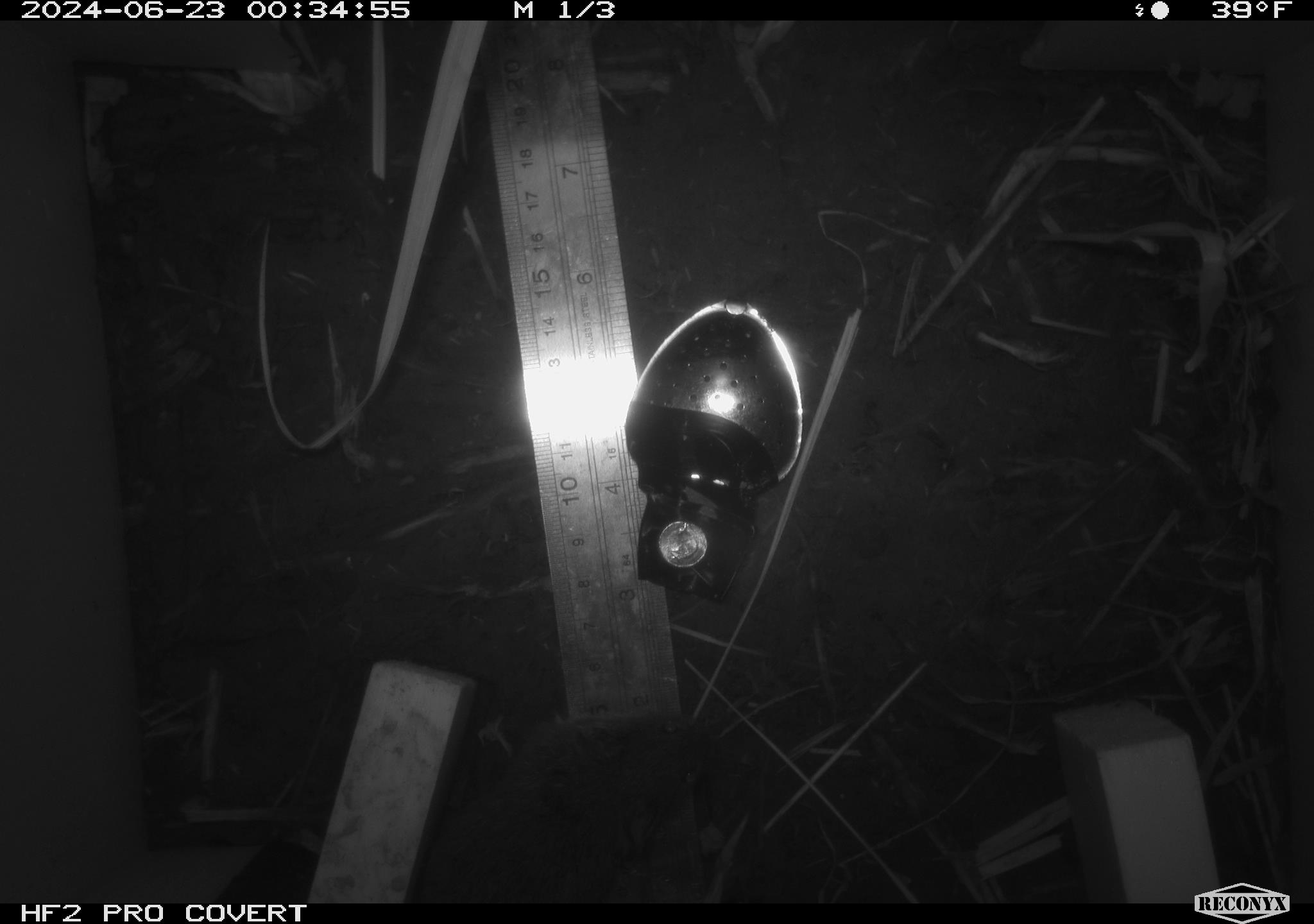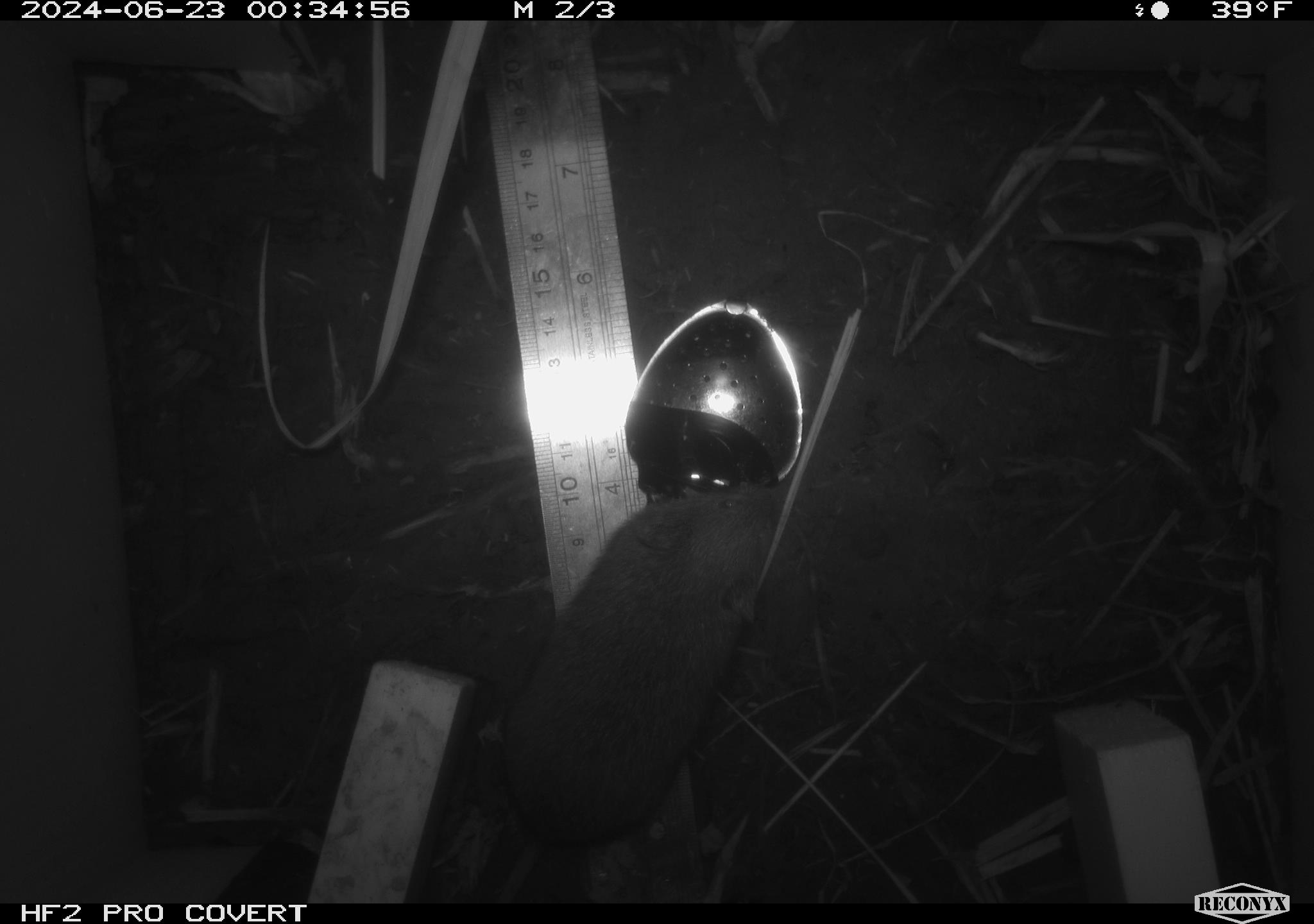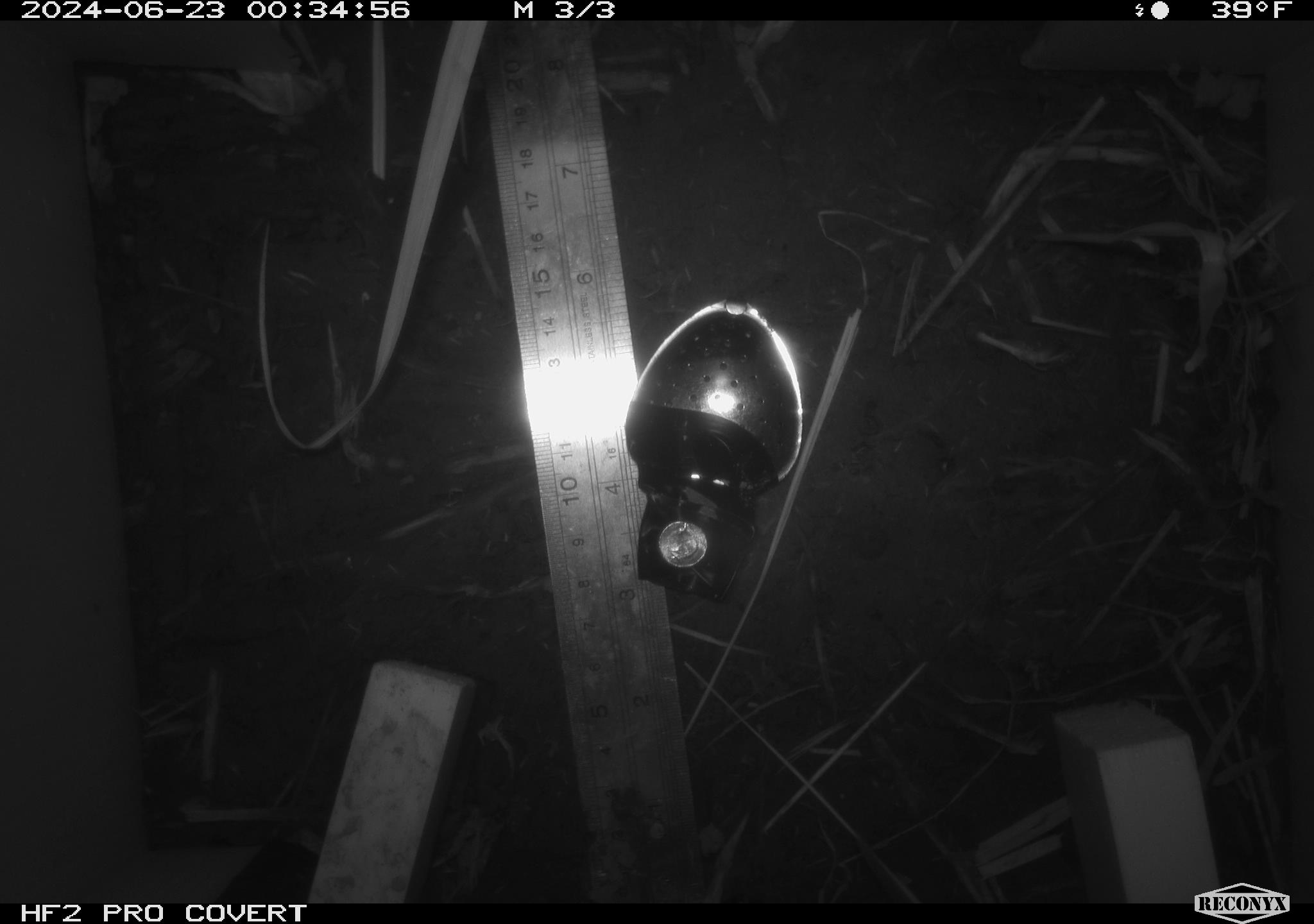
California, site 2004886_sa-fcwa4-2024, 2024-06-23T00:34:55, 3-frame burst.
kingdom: Animalia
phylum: Chordata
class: Mammalia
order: Rodentia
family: Cricetidae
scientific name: Arvicolinae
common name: voles, lemmings, and muskrats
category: arvicolinae subfamily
Arvicolinae subfamily (voles, lemmings, and muskrats) (Arvicolinae).